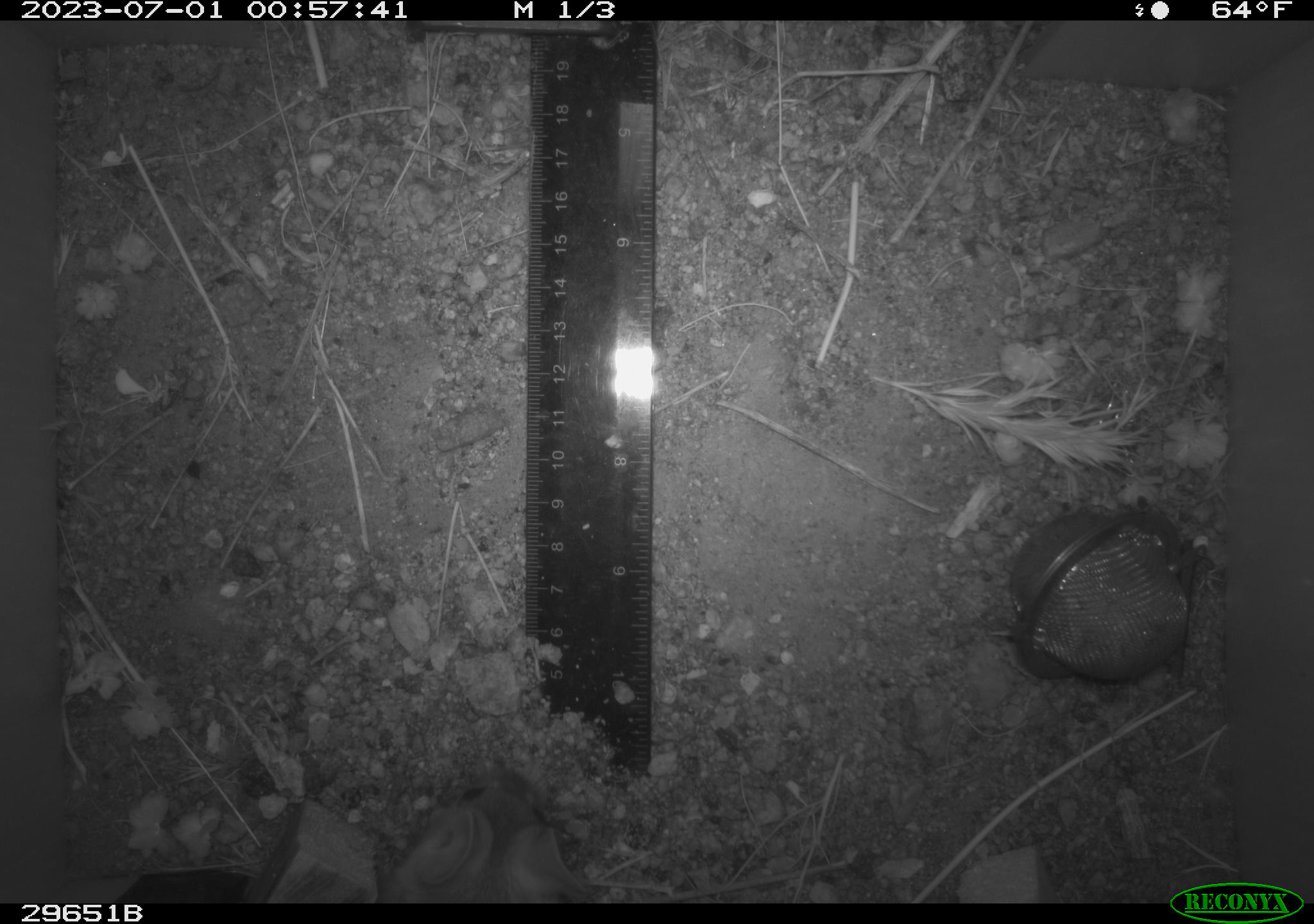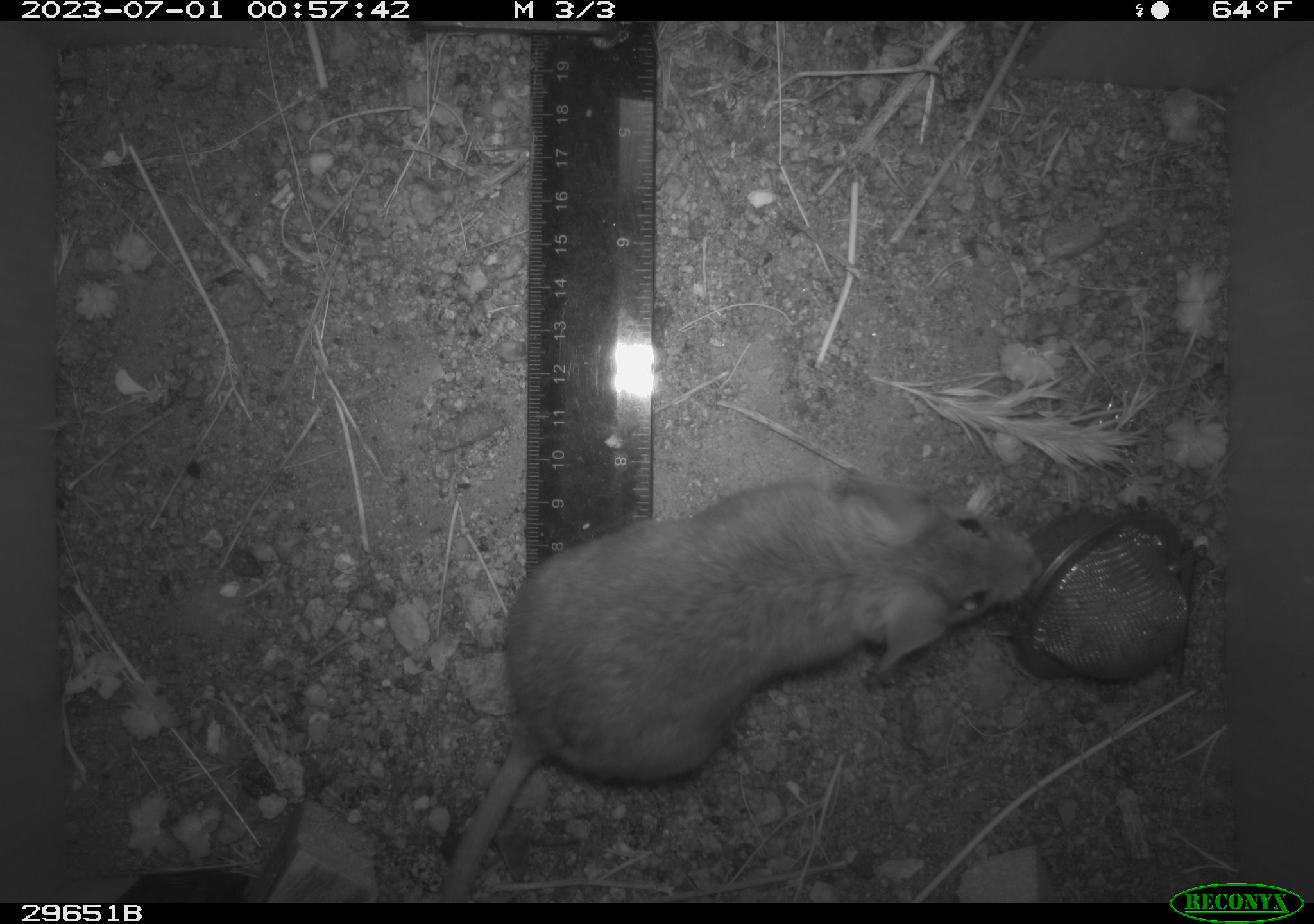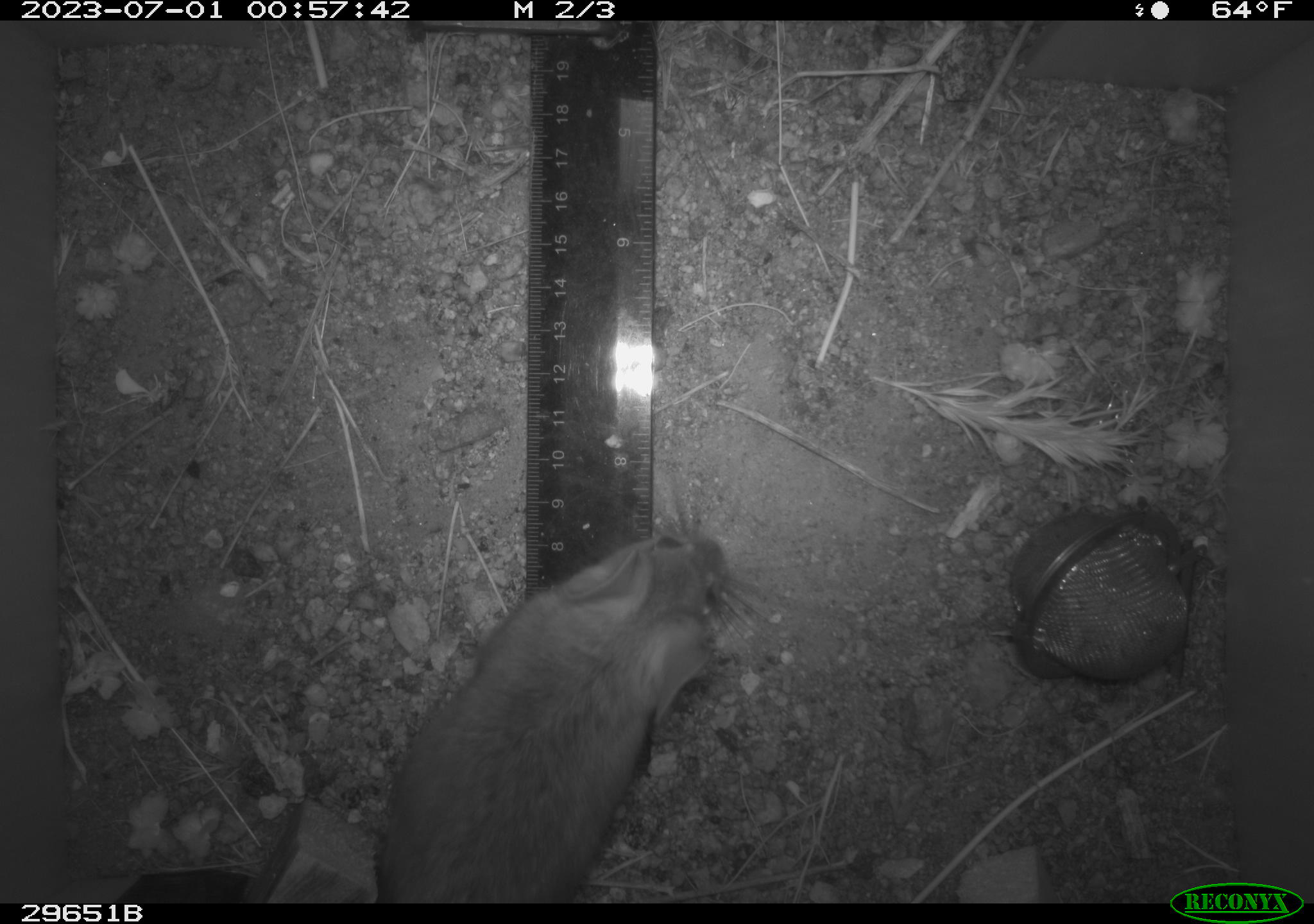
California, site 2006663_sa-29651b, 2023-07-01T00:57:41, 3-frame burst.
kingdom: Animalia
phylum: Chordata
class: Mammalia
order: Rodentia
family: Cricetidae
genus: Neotoma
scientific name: Neotoma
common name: pack rat or woodrat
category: neotoma species